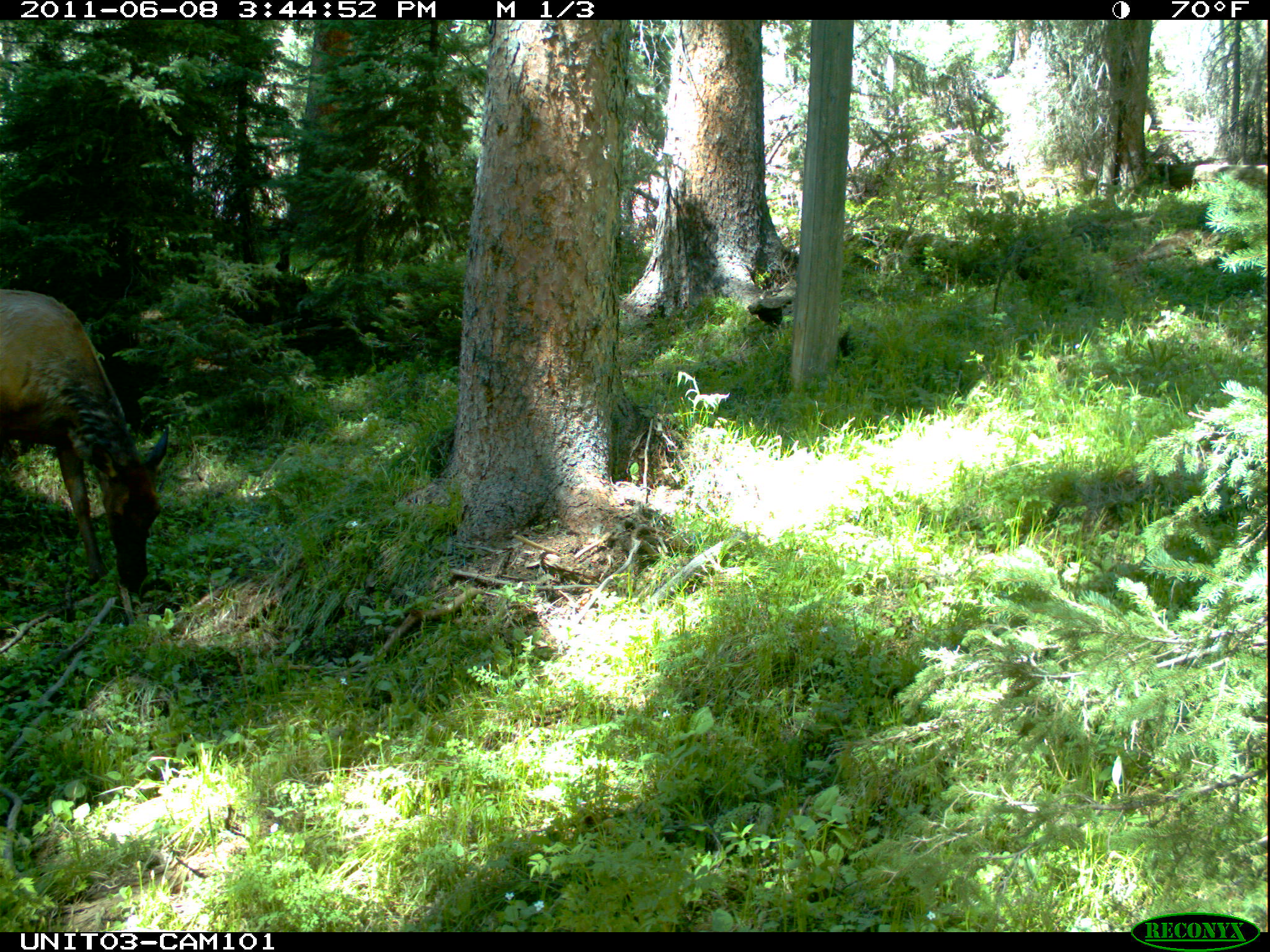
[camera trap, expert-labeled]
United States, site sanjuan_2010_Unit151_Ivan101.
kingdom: Animalia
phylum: Chordata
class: Mammalia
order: Artiodactyla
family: Cervidae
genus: Cervus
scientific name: Cervus elaphus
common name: red deer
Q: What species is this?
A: Cervus elaphus (red deer).